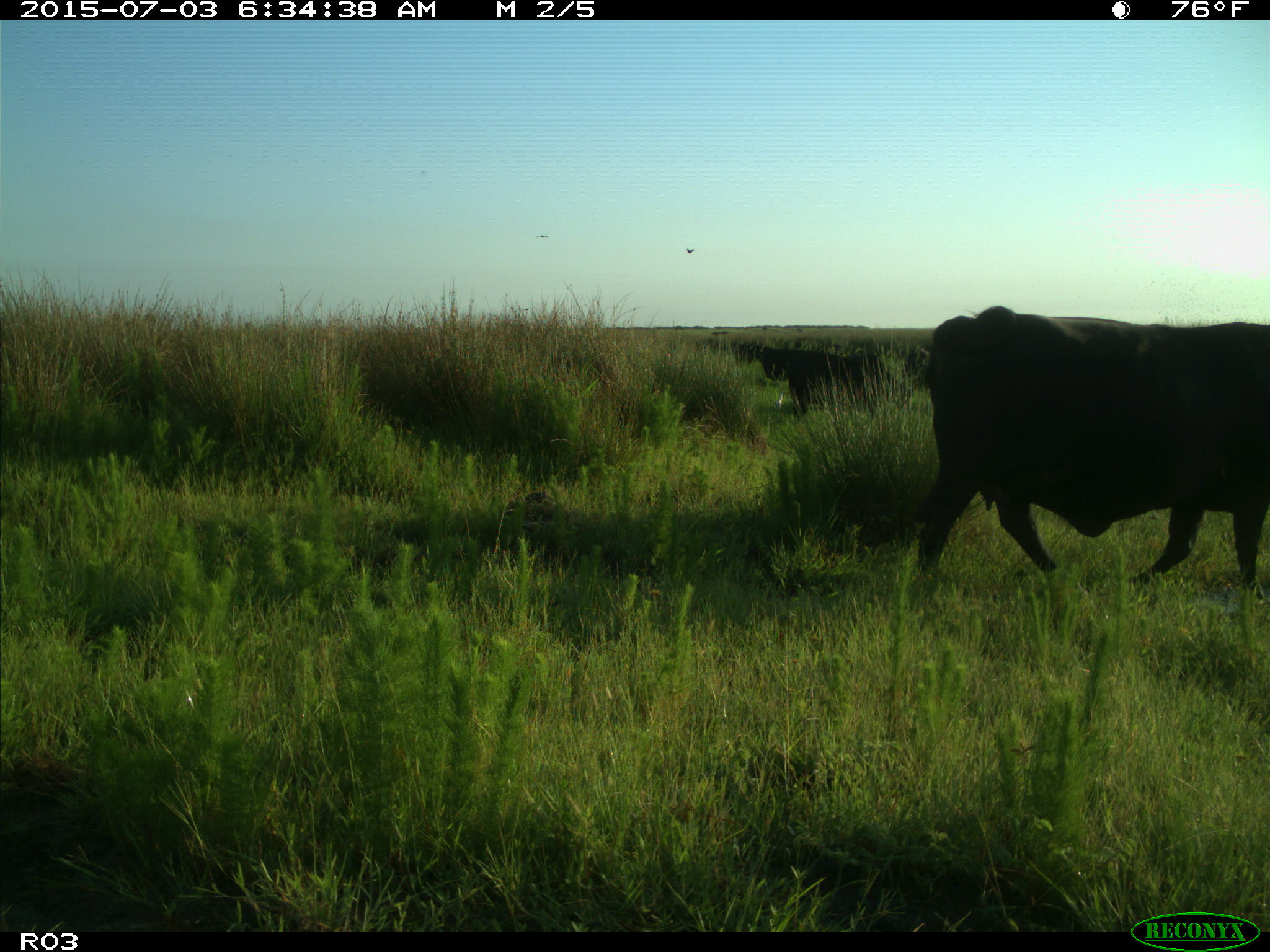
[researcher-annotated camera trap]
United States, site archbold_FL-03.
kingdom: Animalia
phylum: Chordata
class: Mammalia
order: Artiodactyla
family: Bovidae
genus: Bos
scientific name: Bos taurus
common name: domestic cow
Bos taurus (domestic cow).